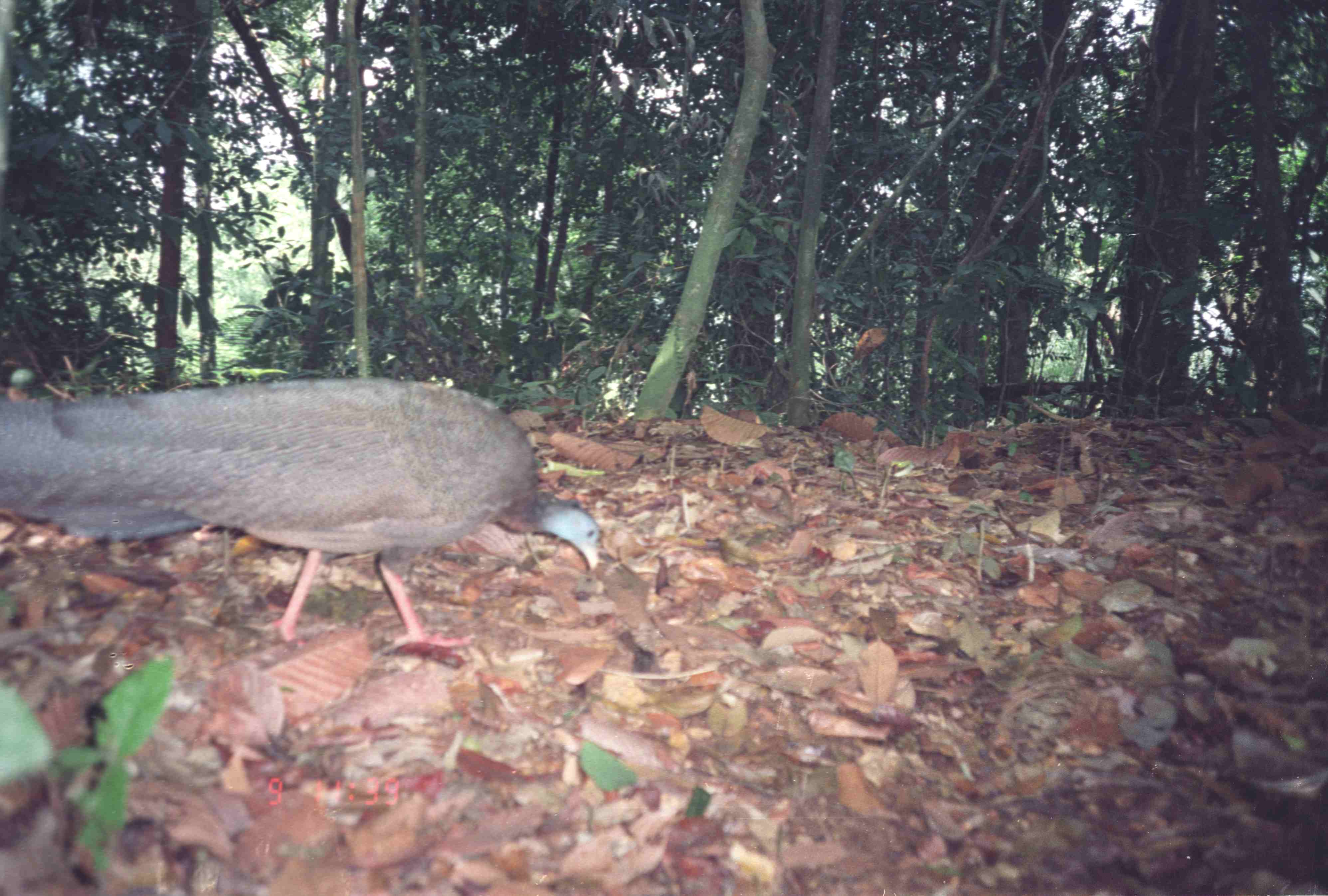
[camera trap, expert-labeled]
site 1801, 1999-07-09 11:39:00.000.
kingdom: Animalia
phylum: Chordata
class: Aves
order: Galliformes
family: Phasianidae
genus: Argusianus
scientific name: Argusianus argus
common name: great argus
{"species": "Argusianus argus (great argus)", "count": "1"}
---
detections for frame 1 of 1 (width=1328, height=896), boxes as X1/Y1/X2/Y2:
argusianus argus: 0/374/605/648